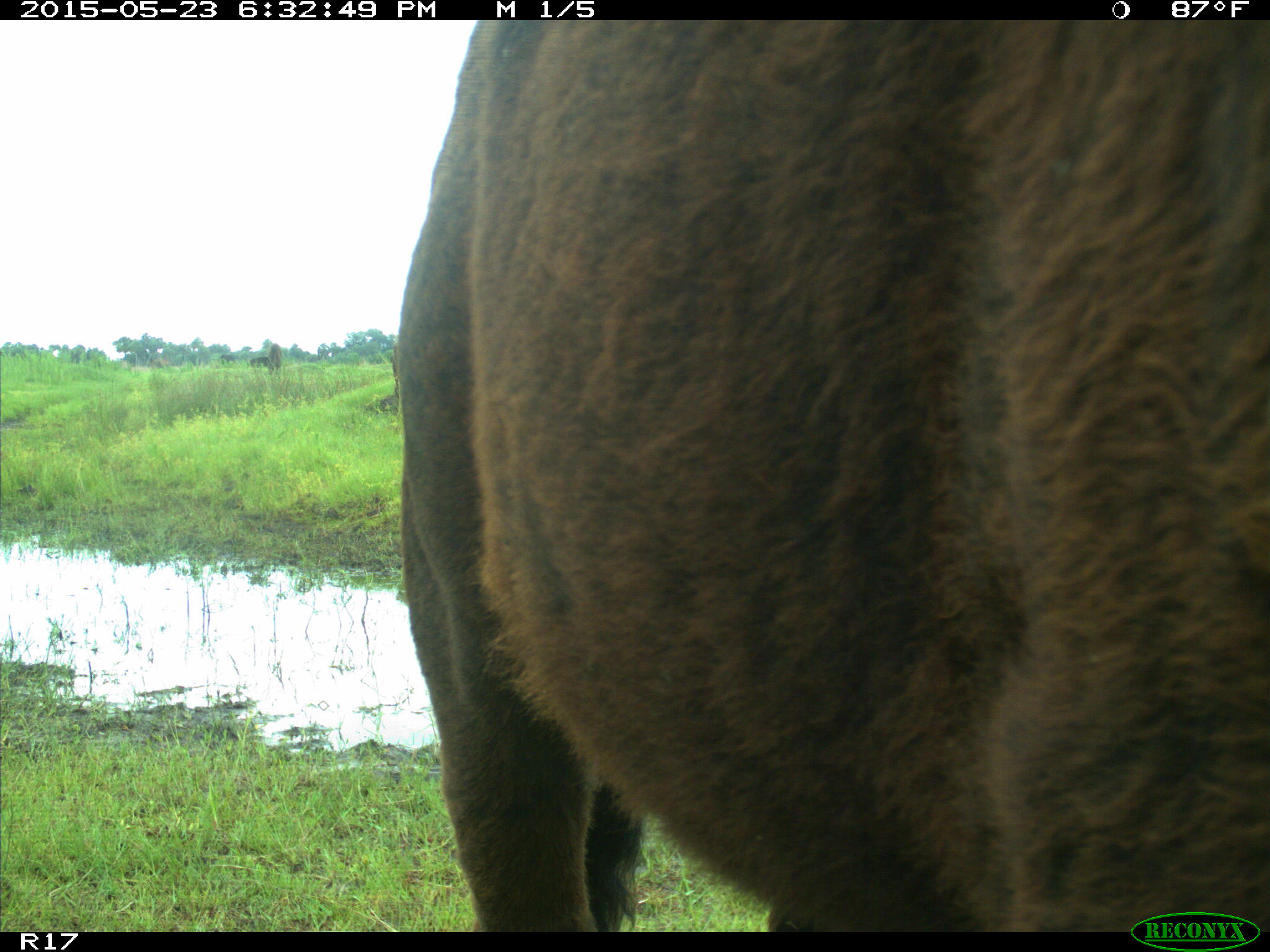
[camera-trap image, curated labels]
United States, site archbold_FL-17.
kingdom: Animalia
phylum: Chordata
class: Mammalia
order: Artiodactyla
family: Bovidae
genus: Bos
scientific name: Bos taurus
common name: domestic cow